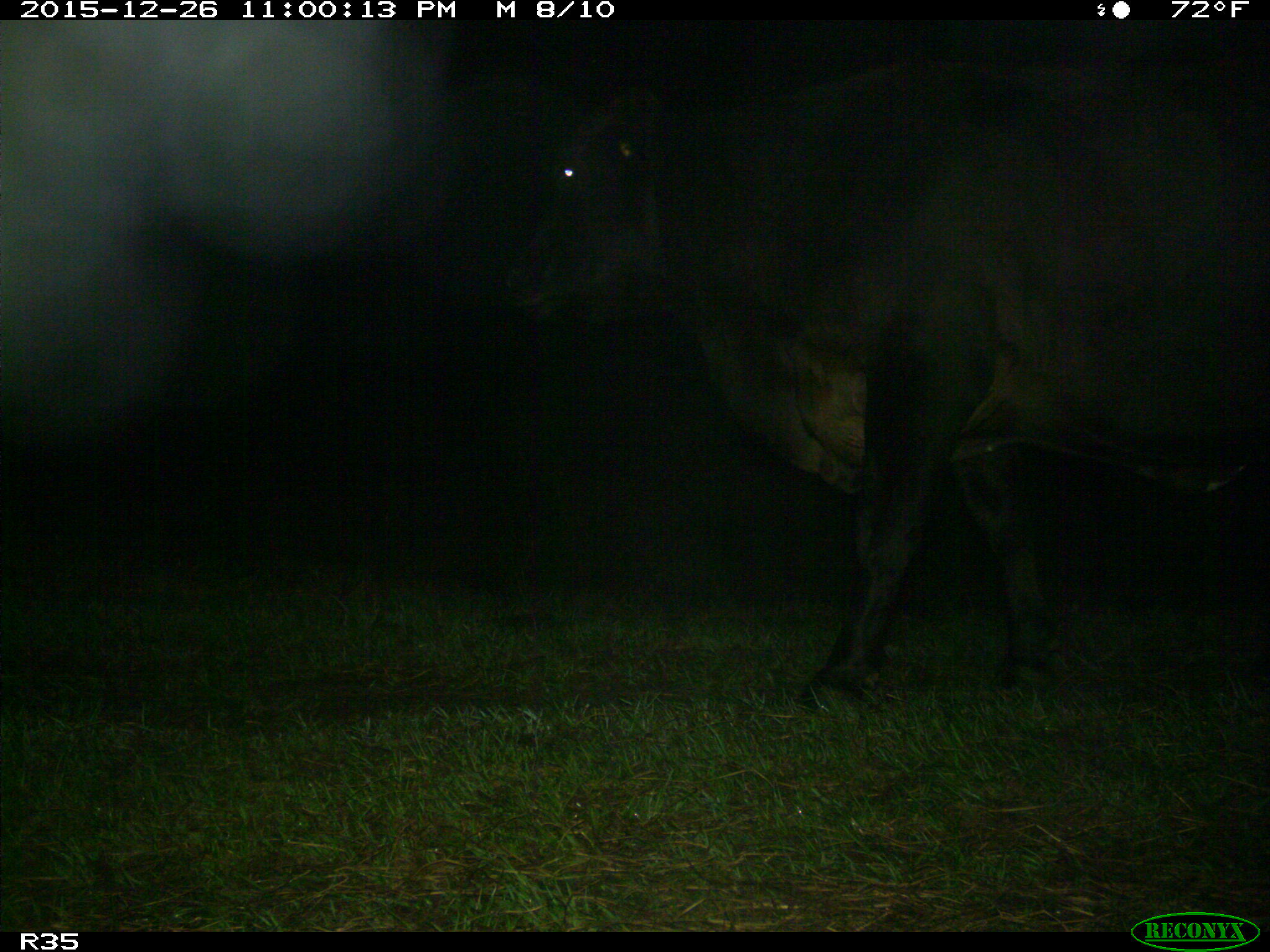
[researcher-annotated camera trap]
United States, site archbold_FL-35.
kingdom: Animalia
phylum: Chordata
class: Mammalia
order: Artiodactyla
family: Bovidae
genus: Bos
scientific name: Bos taurus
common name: domestic cow